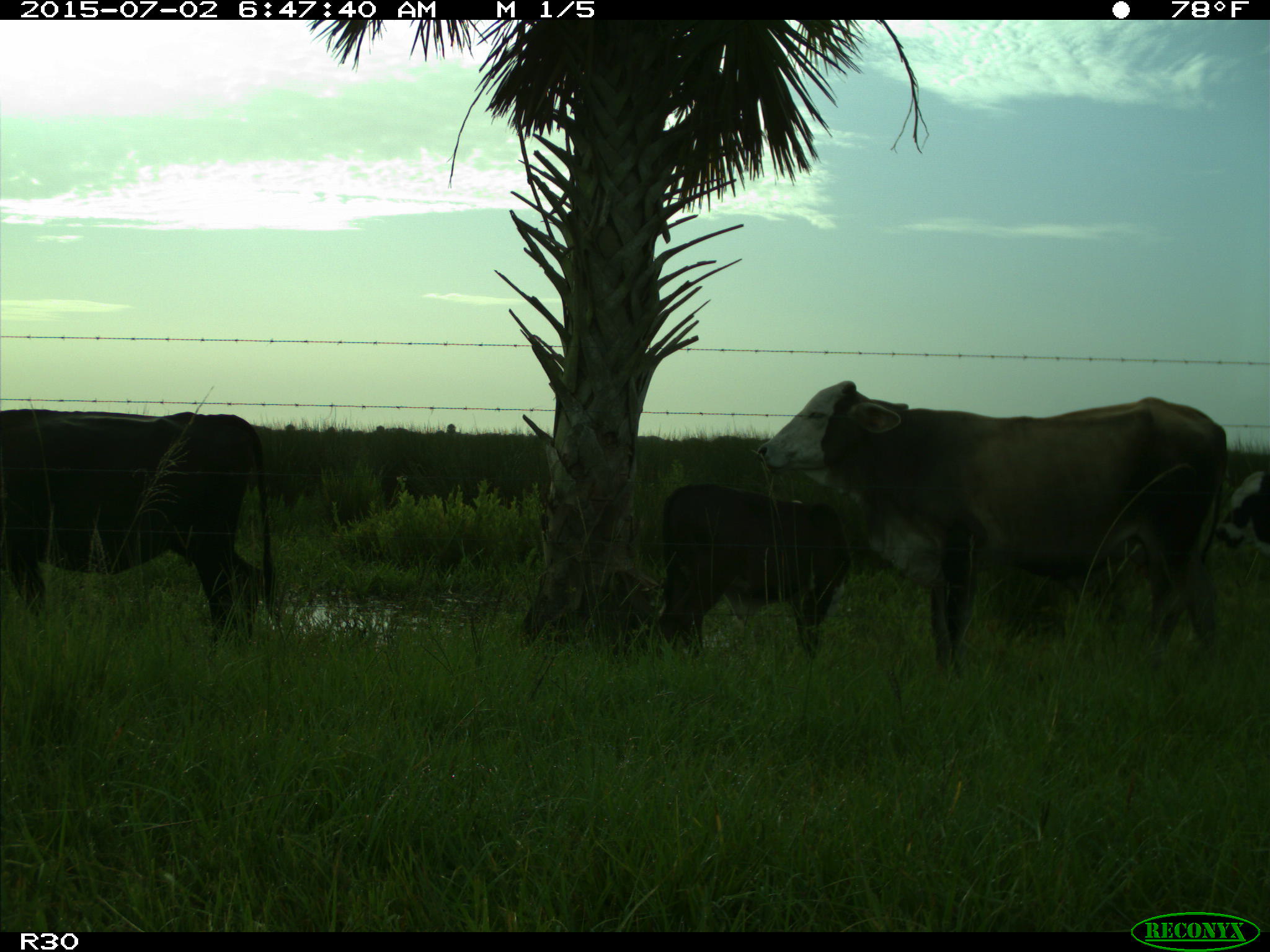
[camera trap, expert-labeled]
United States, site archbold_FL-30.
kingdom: Animalia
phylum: Chordata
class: Mammalia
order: Artiodactyla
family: Bovidae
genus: Bos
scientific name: Bos taurus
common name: domestic cow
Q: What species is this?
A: Bos taurus (domestic cow).